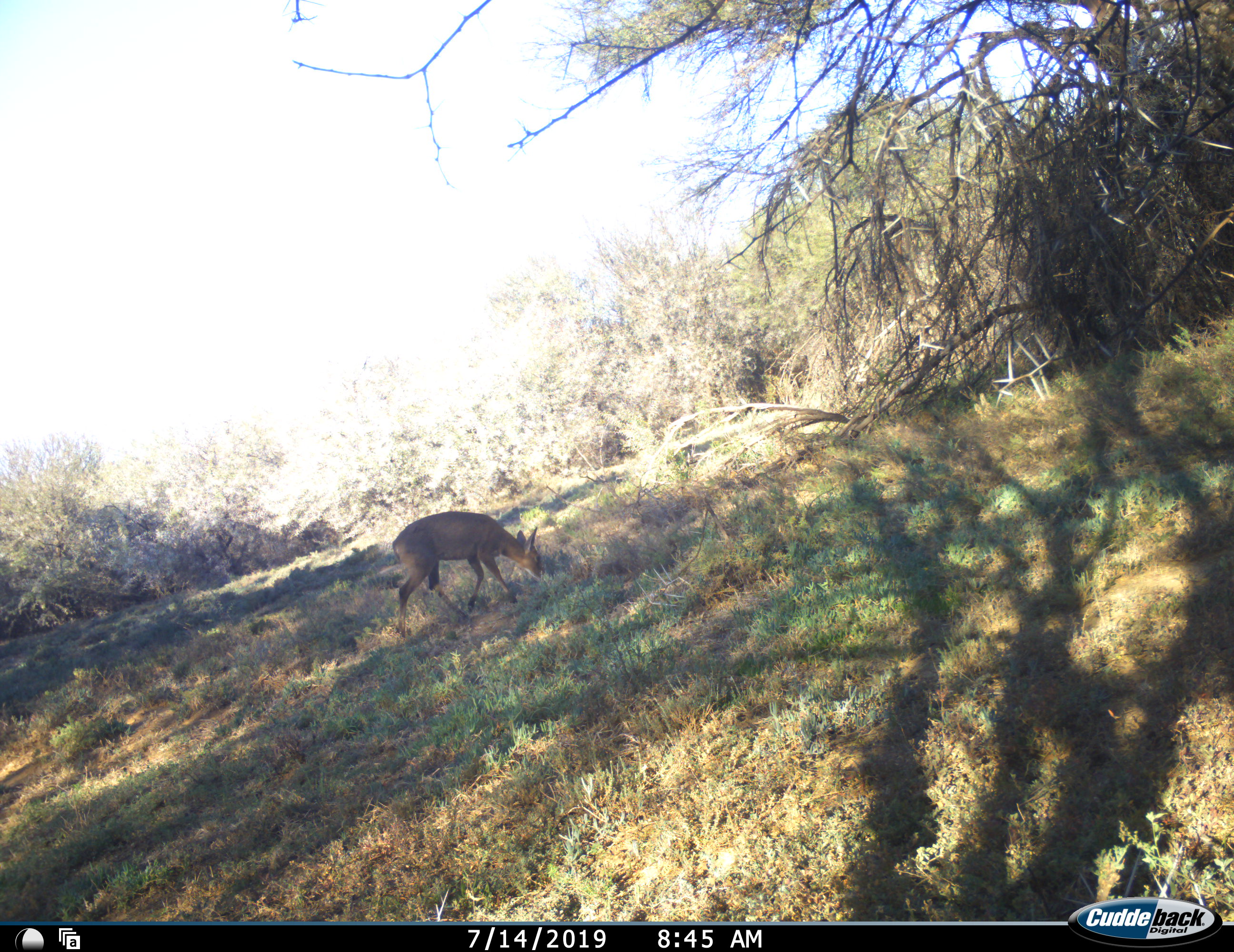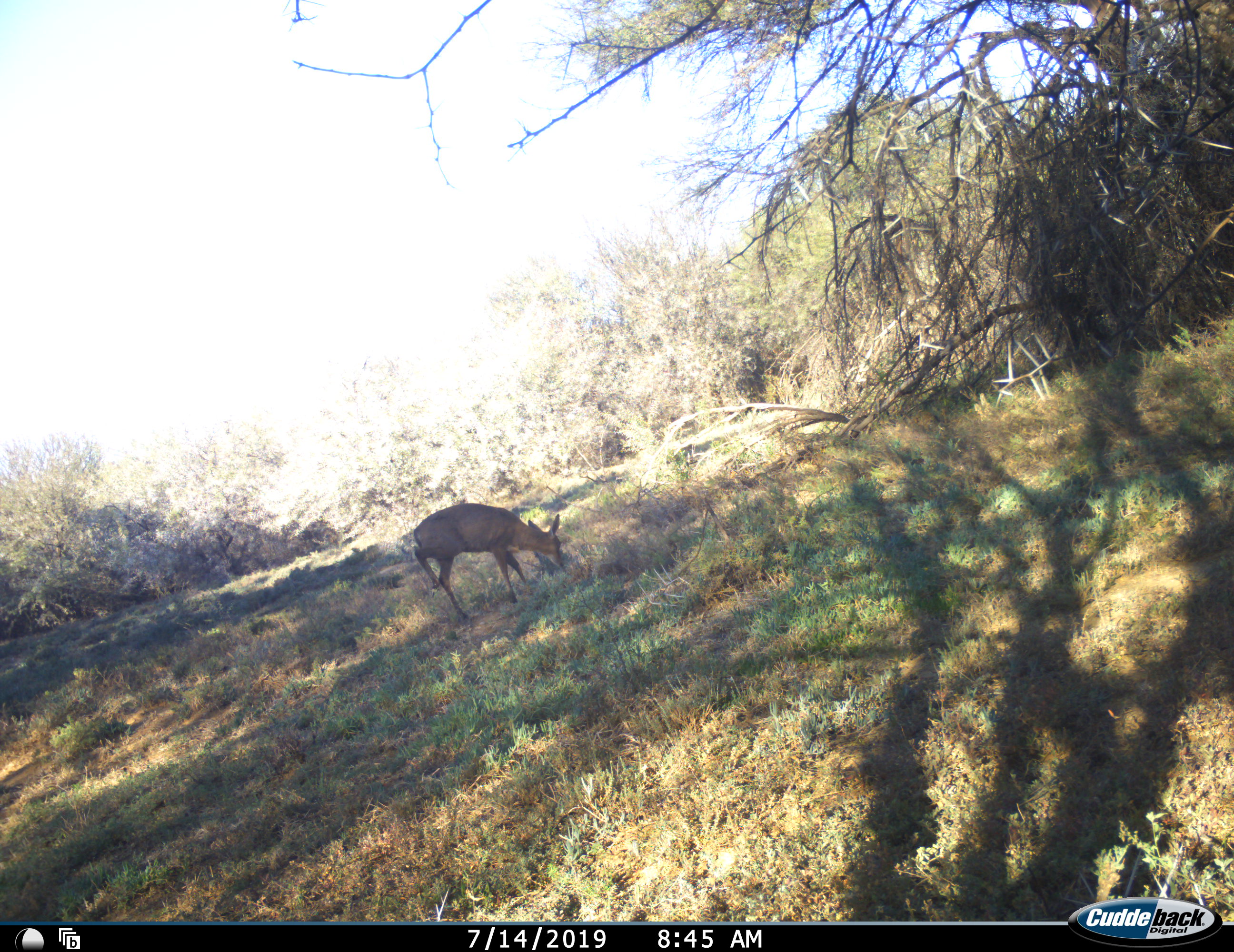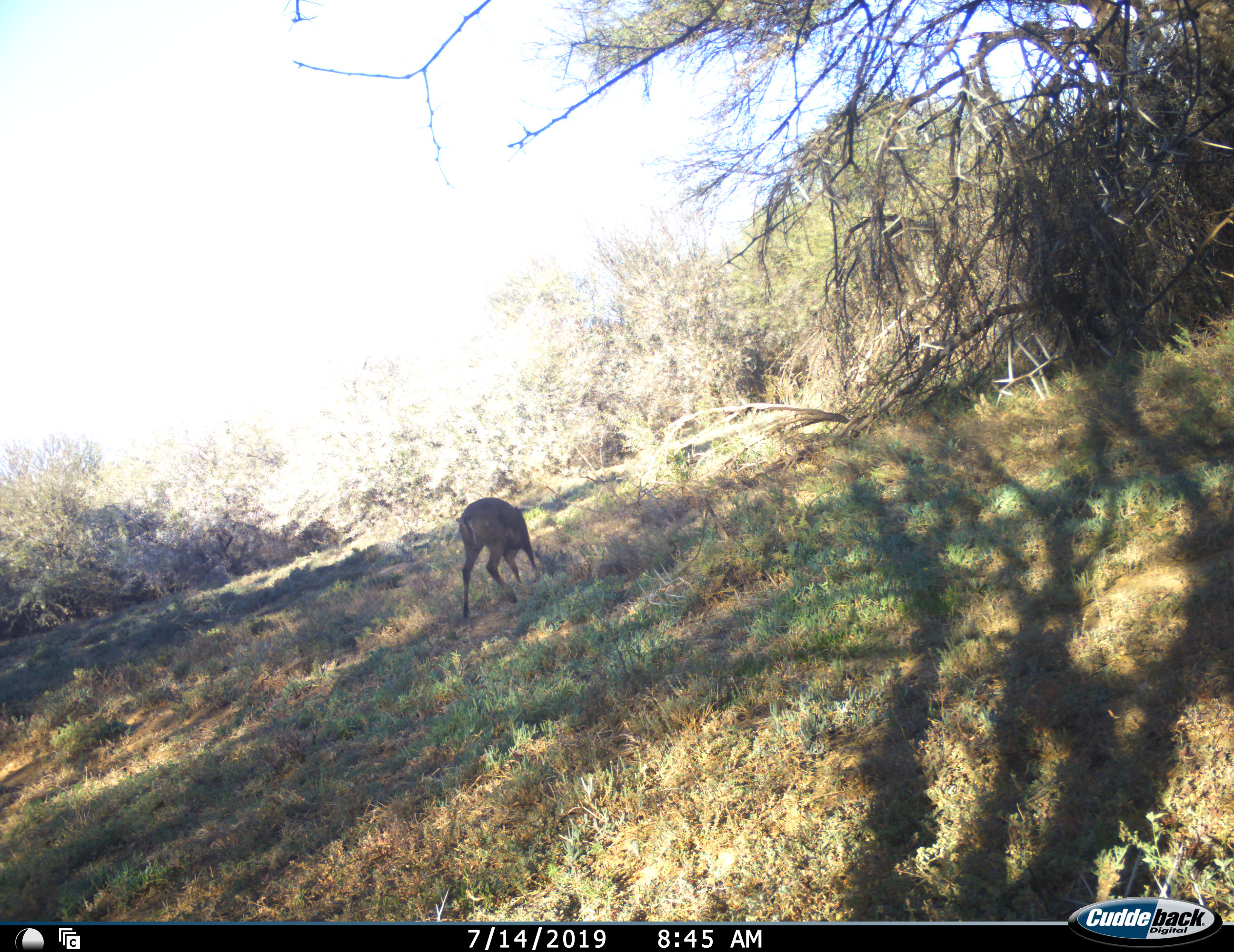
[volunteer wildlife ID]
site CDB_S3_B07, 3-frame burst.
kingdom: Animalia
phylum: Chordata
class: Mammalia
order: Artiodactyla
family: Bovidae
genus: Sylvicapra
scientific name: Sylvicapra grimmia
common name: common duiker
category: duikercommongrey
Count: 1.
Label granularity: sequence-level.